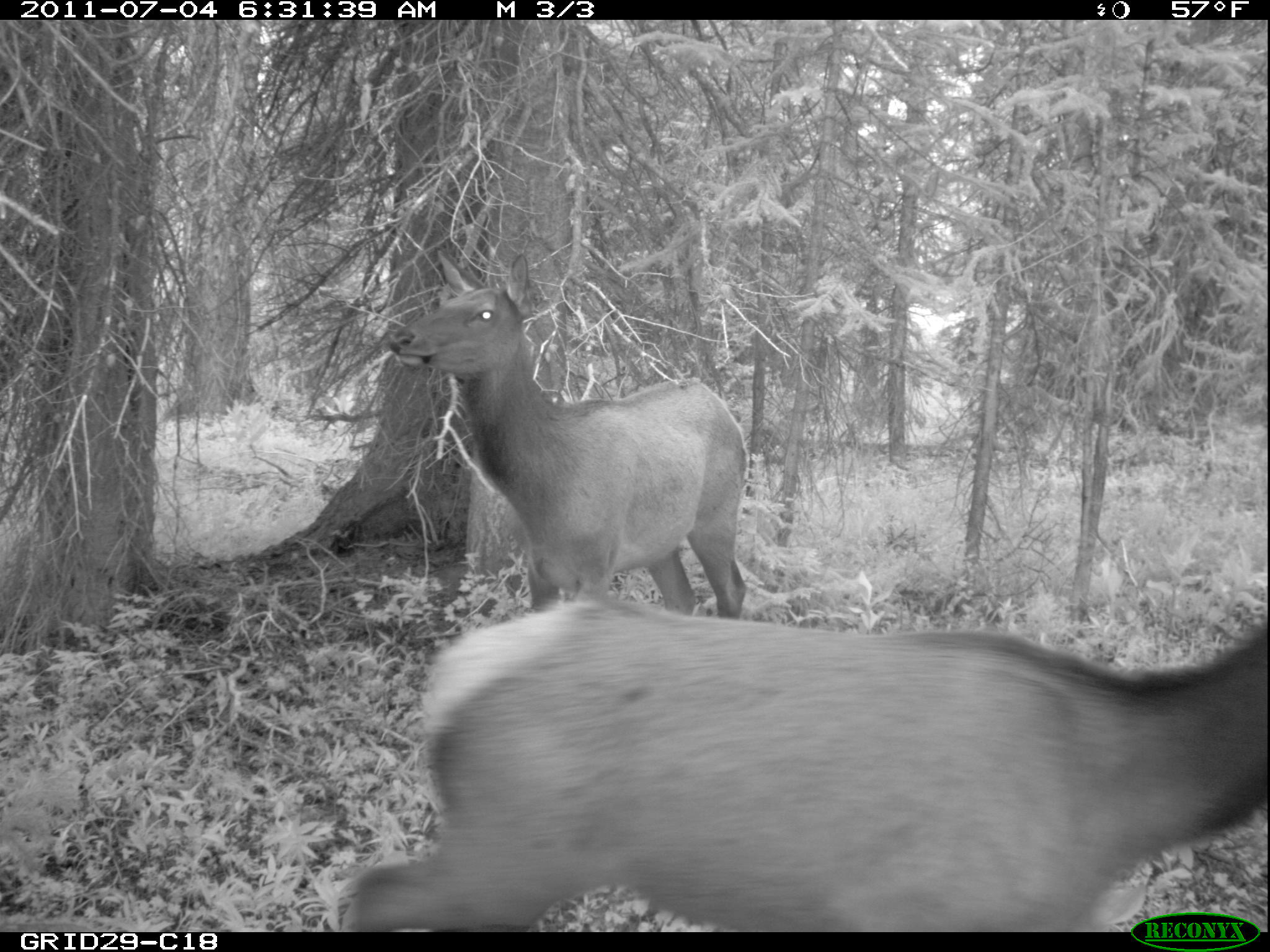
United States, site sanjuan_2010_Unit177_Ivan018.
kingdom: Animalia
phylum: Chordata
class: Mammalia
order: Artiodactyla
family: Cervidae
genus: Cervus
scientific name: Cervus elaphus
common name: red deer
Cervus elaphus (red deer).